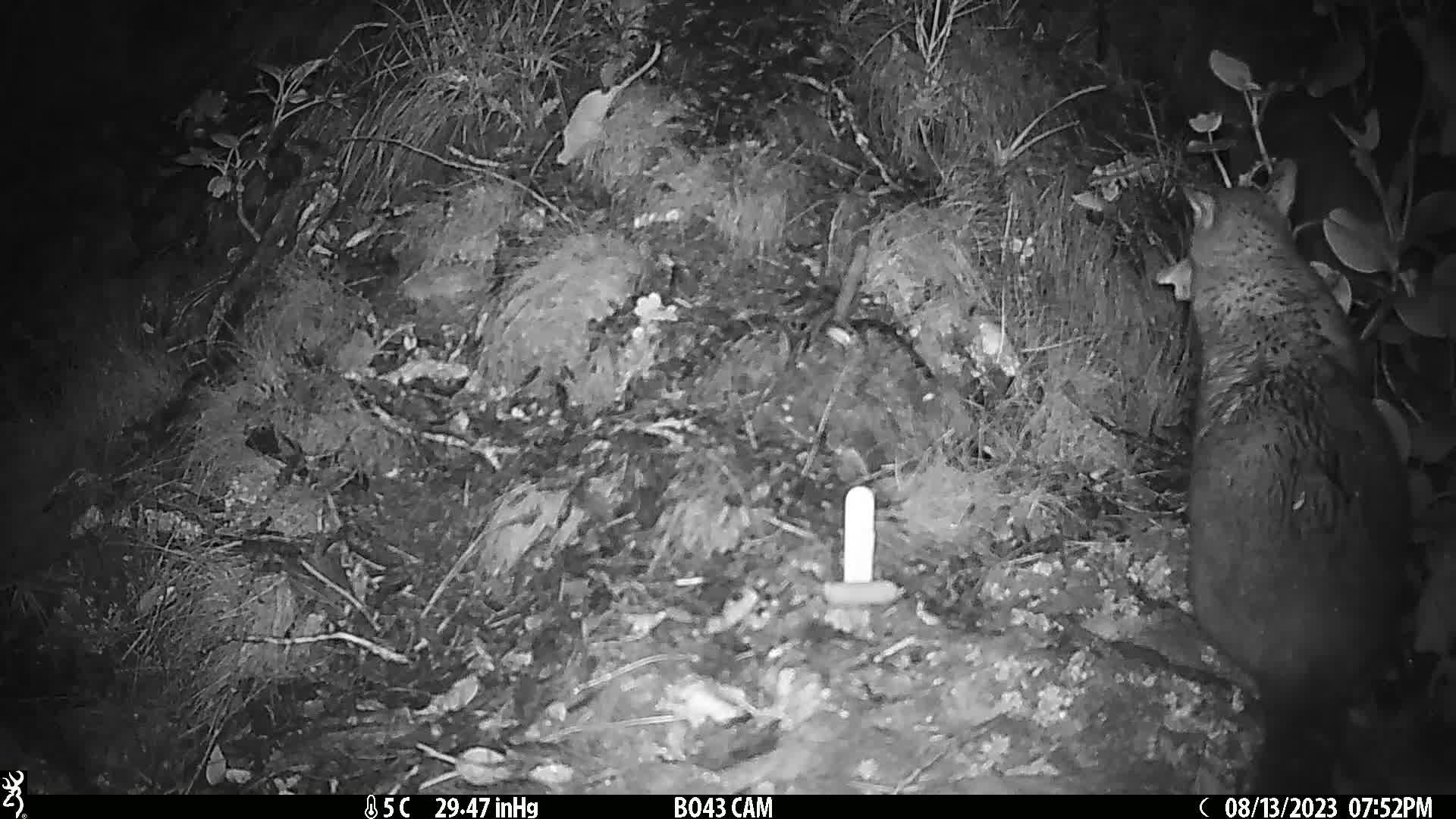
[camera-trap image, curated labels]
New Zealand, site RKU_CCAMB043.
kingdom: Animalia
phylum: Chordata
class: Mammalia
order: Diprotodontia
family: Phalangeridae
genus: Trichosurus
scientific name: Trichosurus vulpecula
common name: common brushtail possum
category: possum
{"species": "possum (common brushtail possum) (Trichosurus vulpecula)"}